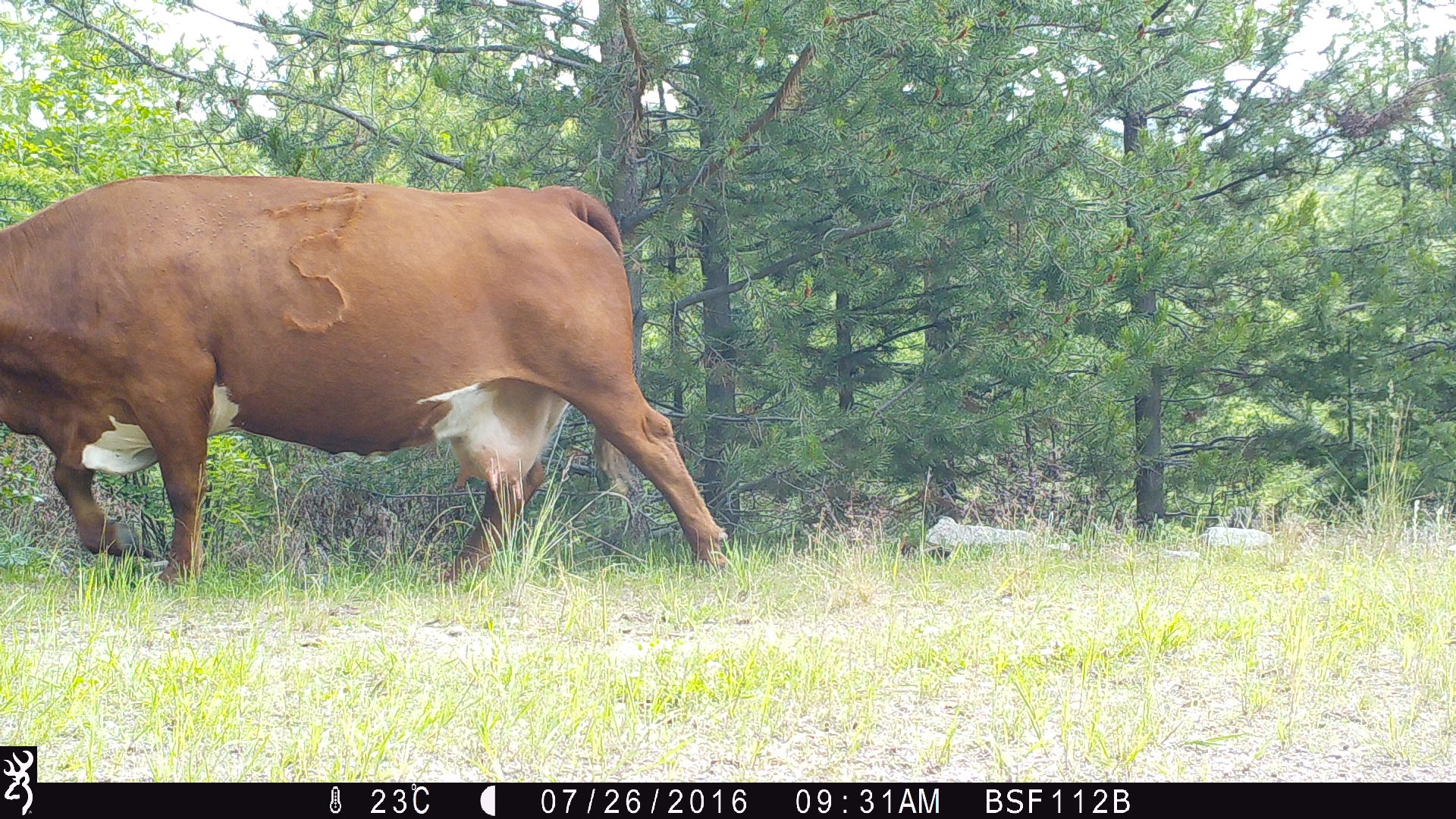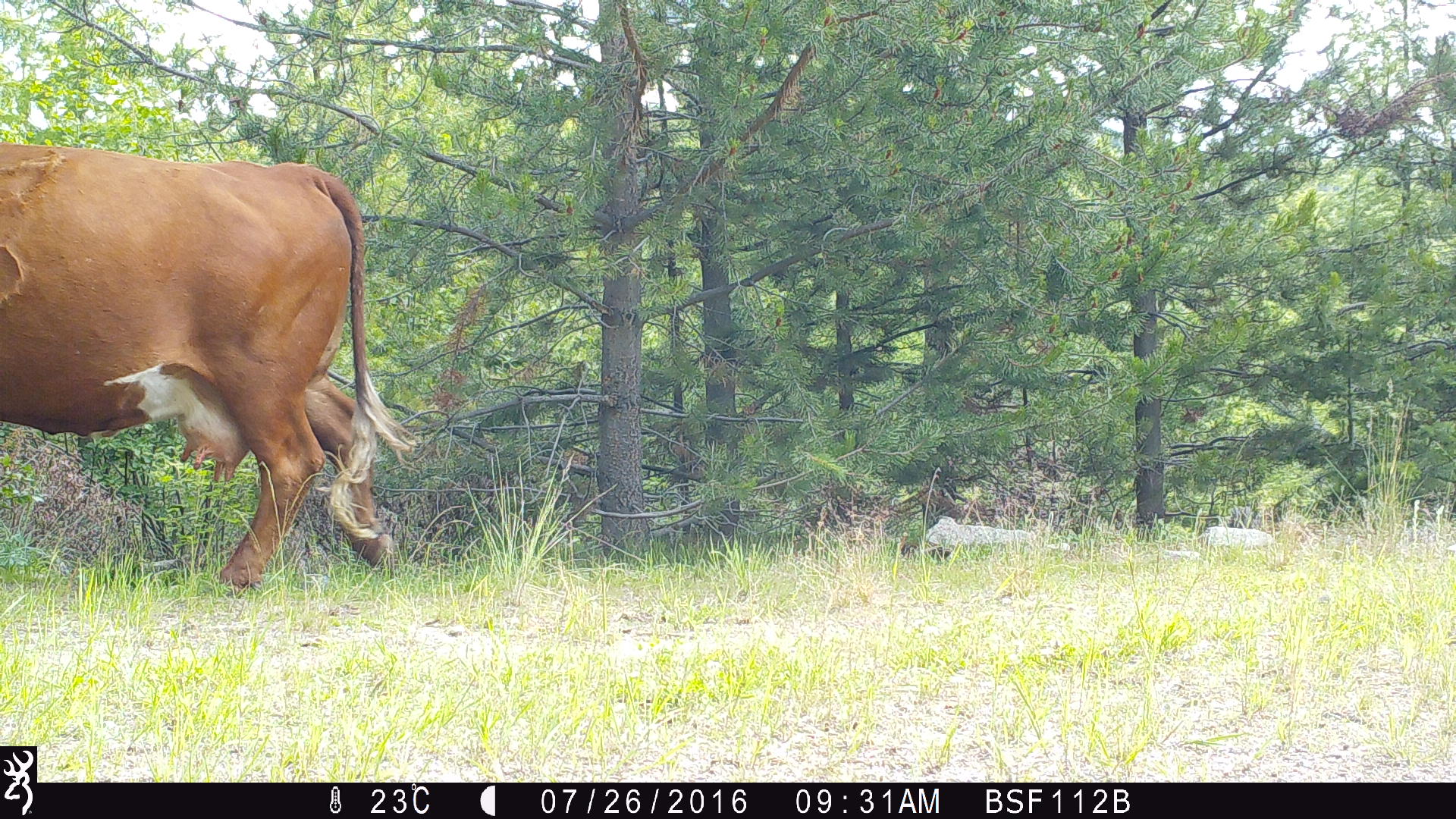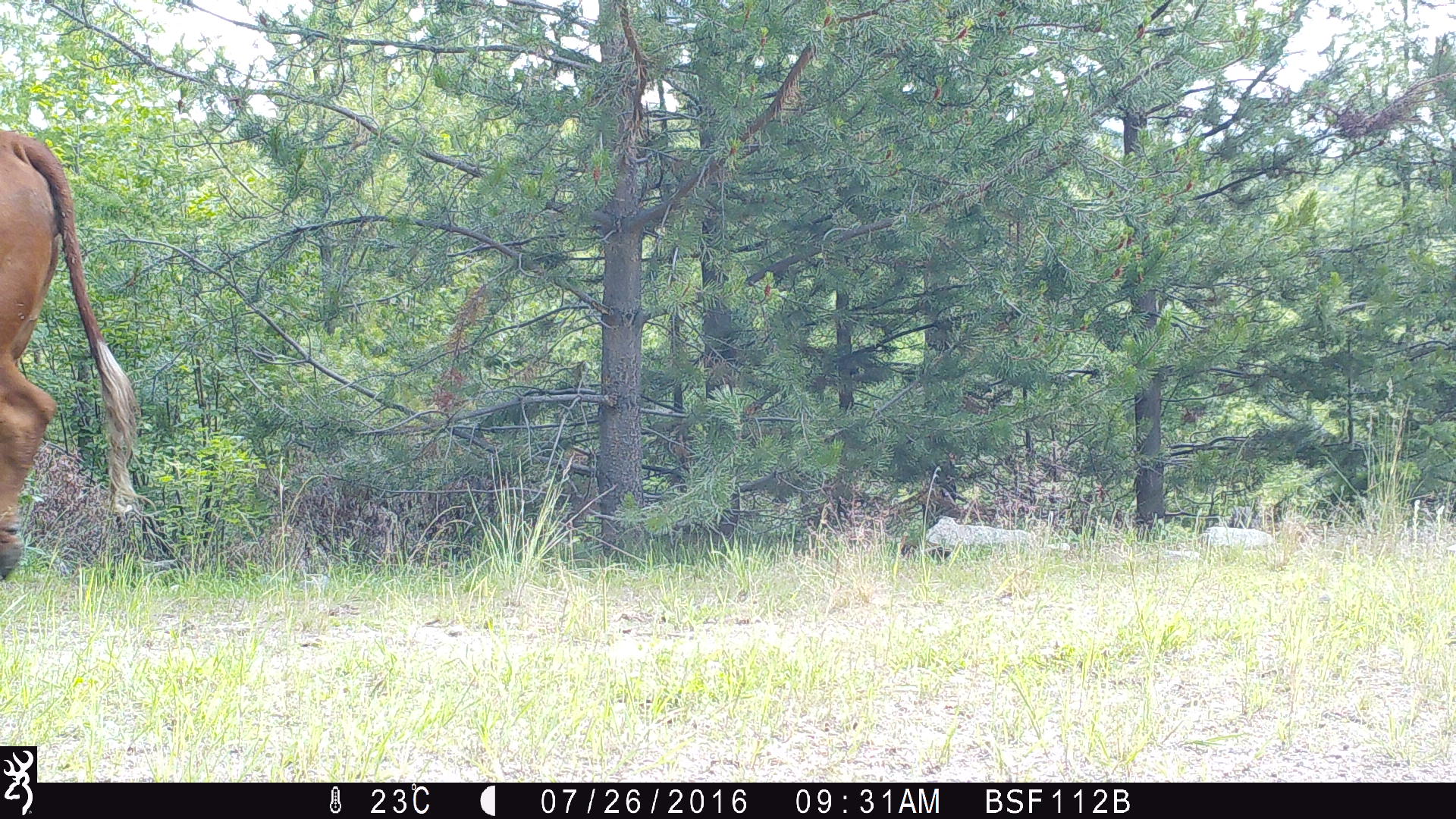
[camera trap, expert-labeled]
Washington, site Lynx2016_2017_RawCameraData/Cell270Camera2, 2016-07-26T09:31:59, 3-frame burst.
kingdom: Animalia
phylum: Chordata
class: Mammalia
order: Artiodactyla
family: Bovidae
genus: Bos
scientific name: Bos taurus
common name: domestic cattle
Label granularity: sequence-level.